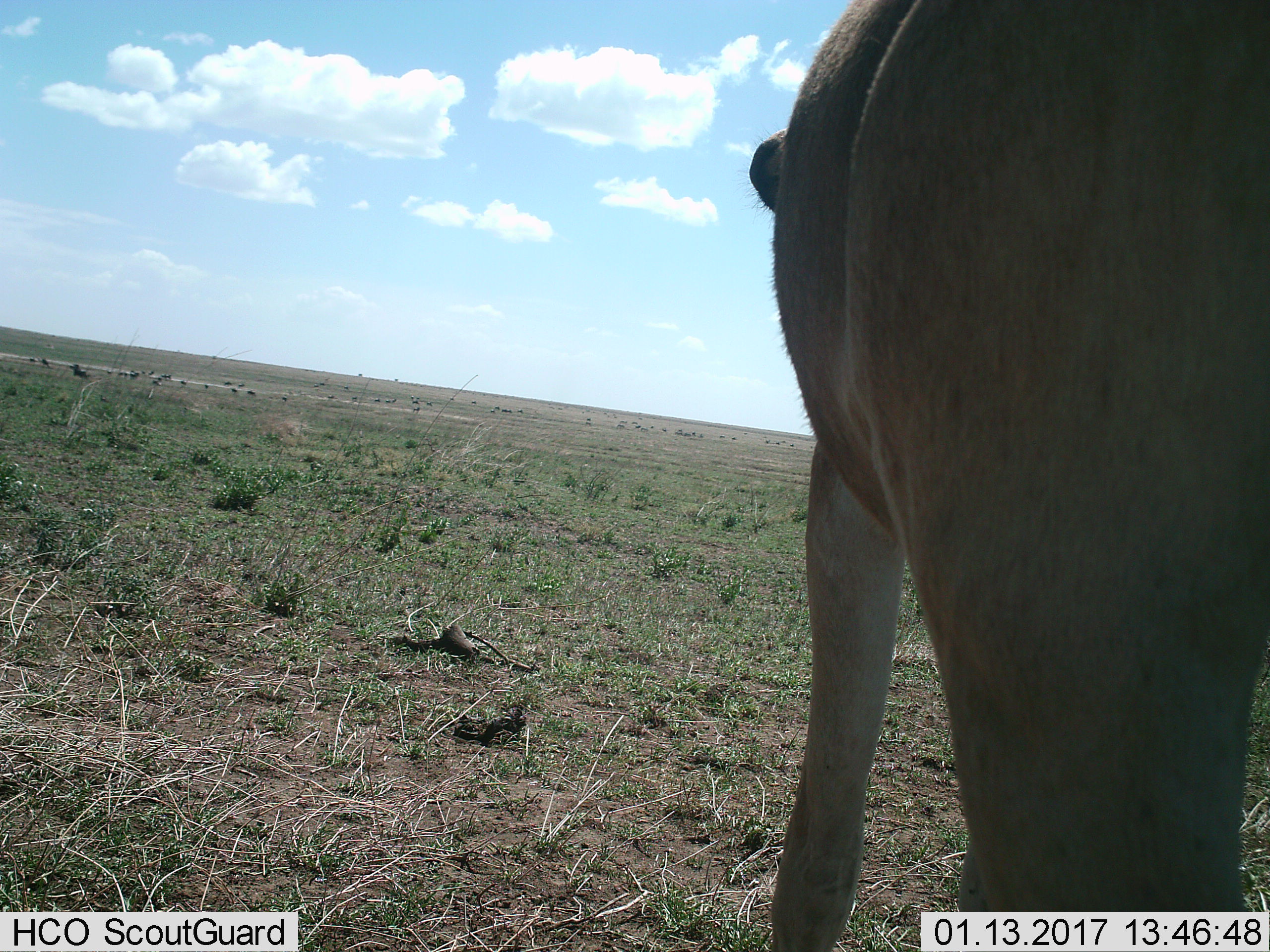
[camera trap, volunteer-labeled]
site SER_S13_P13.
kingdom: Animalia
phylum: Chordata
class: Mammalia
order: Carnivora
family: Felidae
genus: Panthera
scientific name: Panthera leo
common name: lion female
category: lionfemale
Lionfemale (lion female) (Panthera leo), count 1. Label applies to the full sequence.